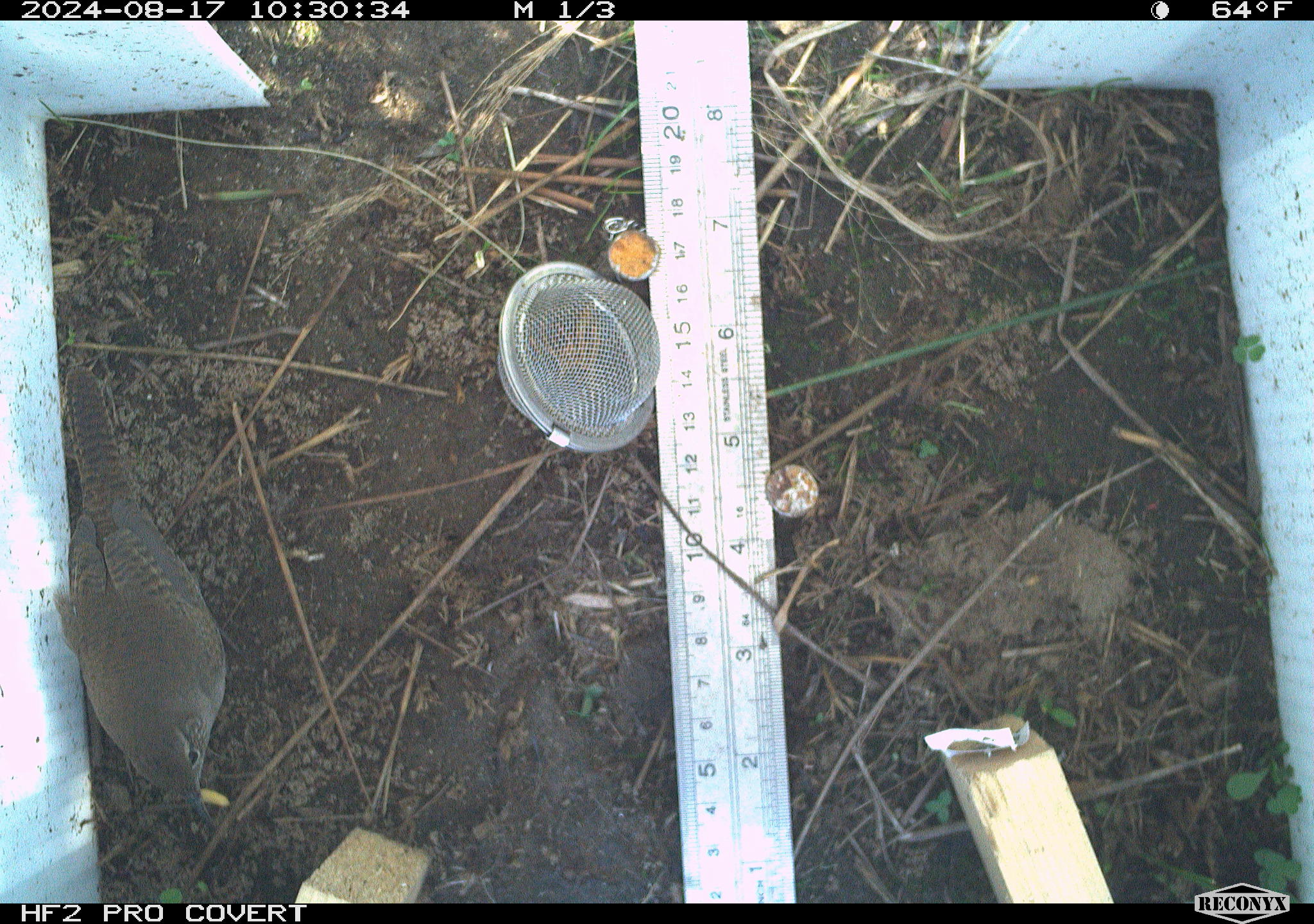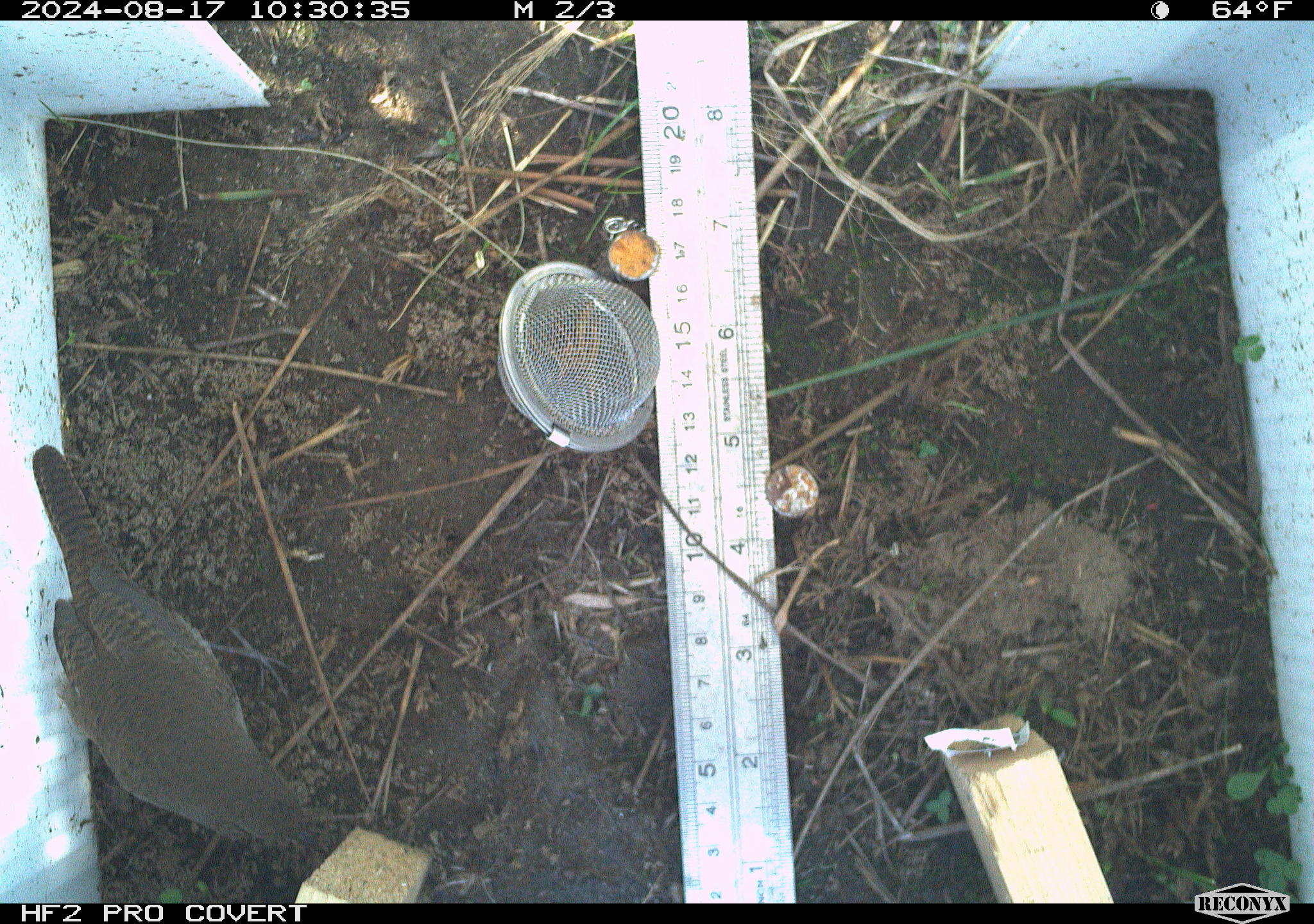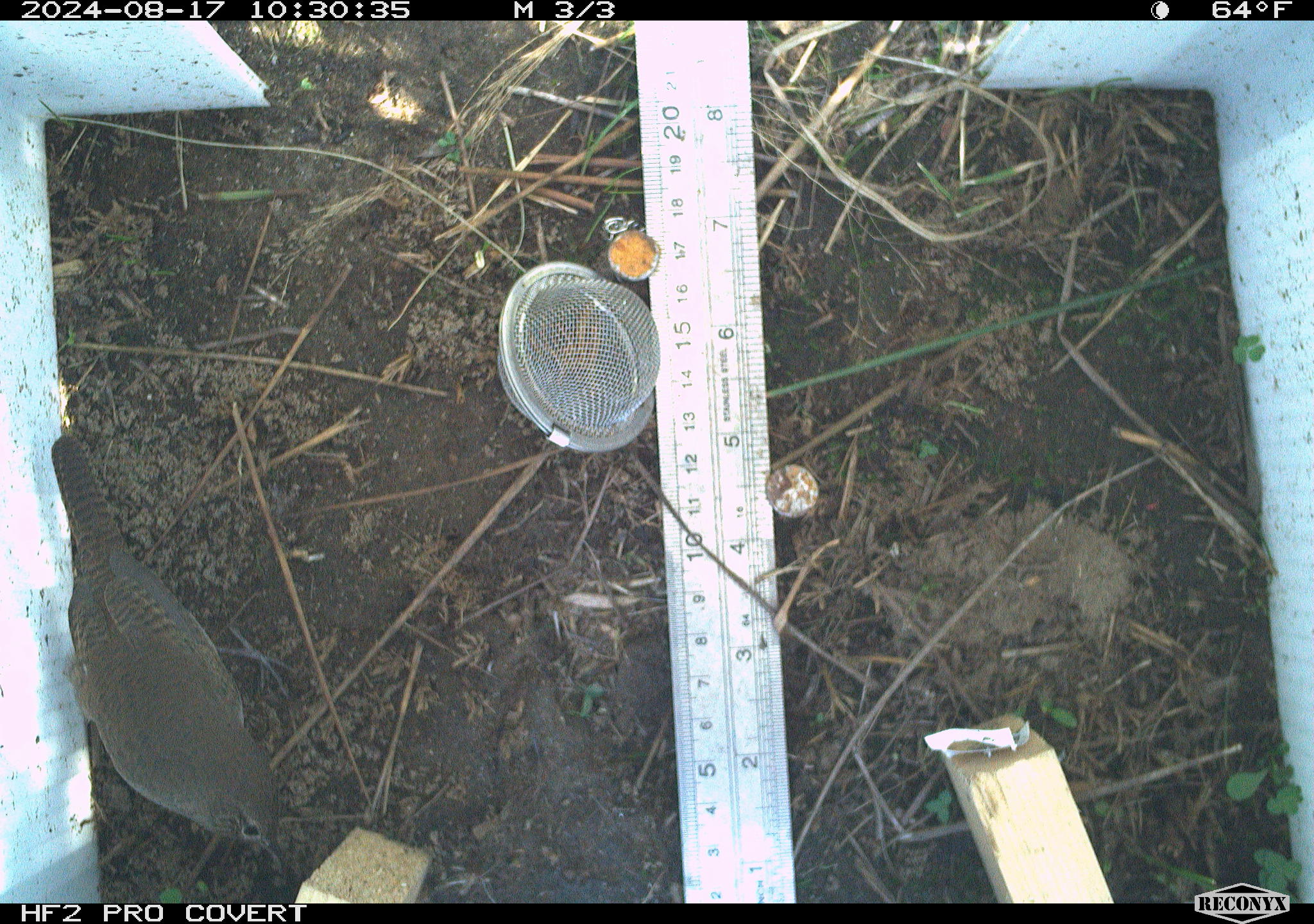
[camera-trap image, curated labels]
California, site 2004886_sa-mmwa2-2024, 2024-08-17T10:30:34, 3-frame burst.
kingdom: Animalia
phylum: Chordata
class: Aves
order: Passeriformes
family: Troglodytidae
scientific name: Troglodytidae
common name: wren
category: troglodytidae family